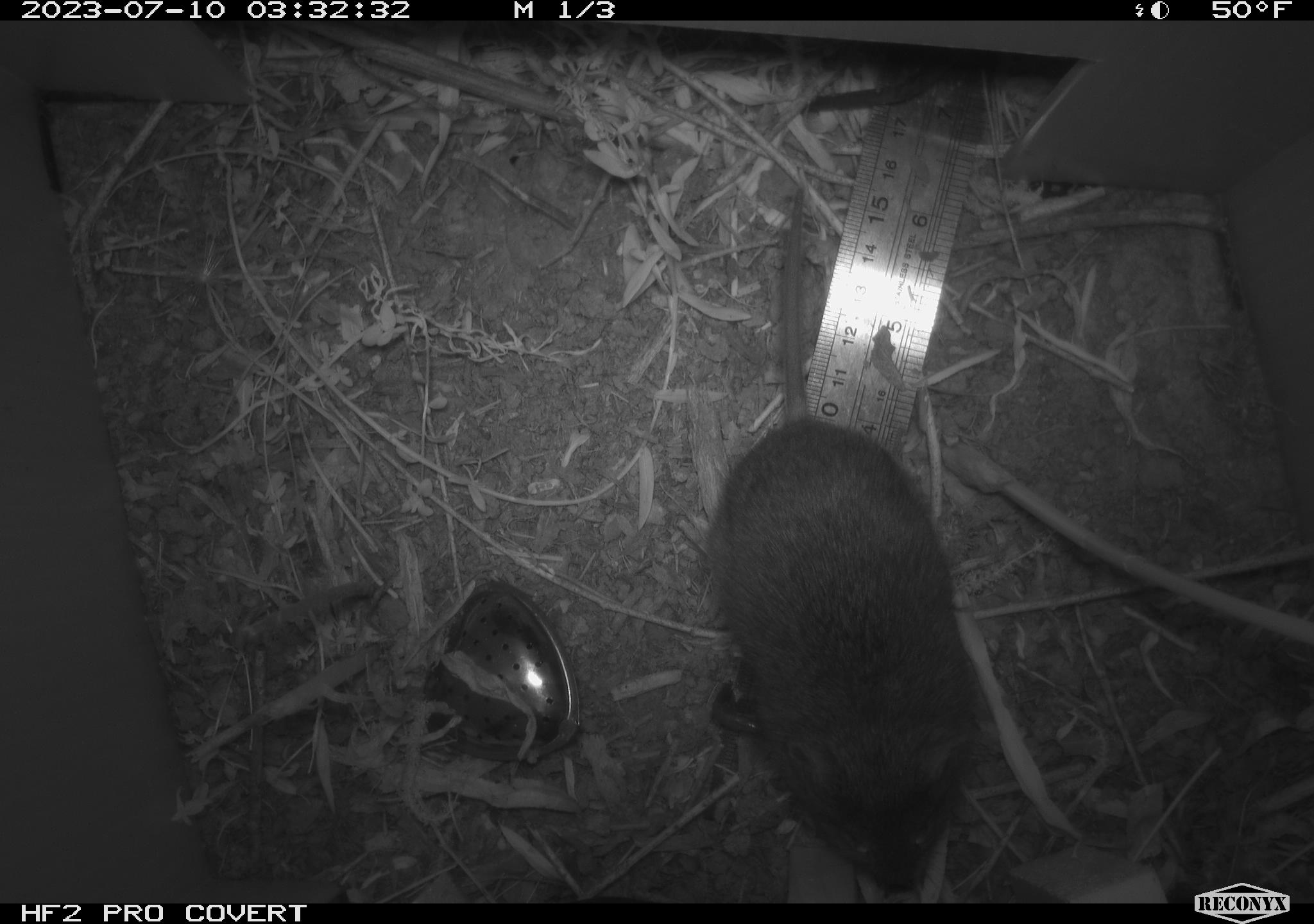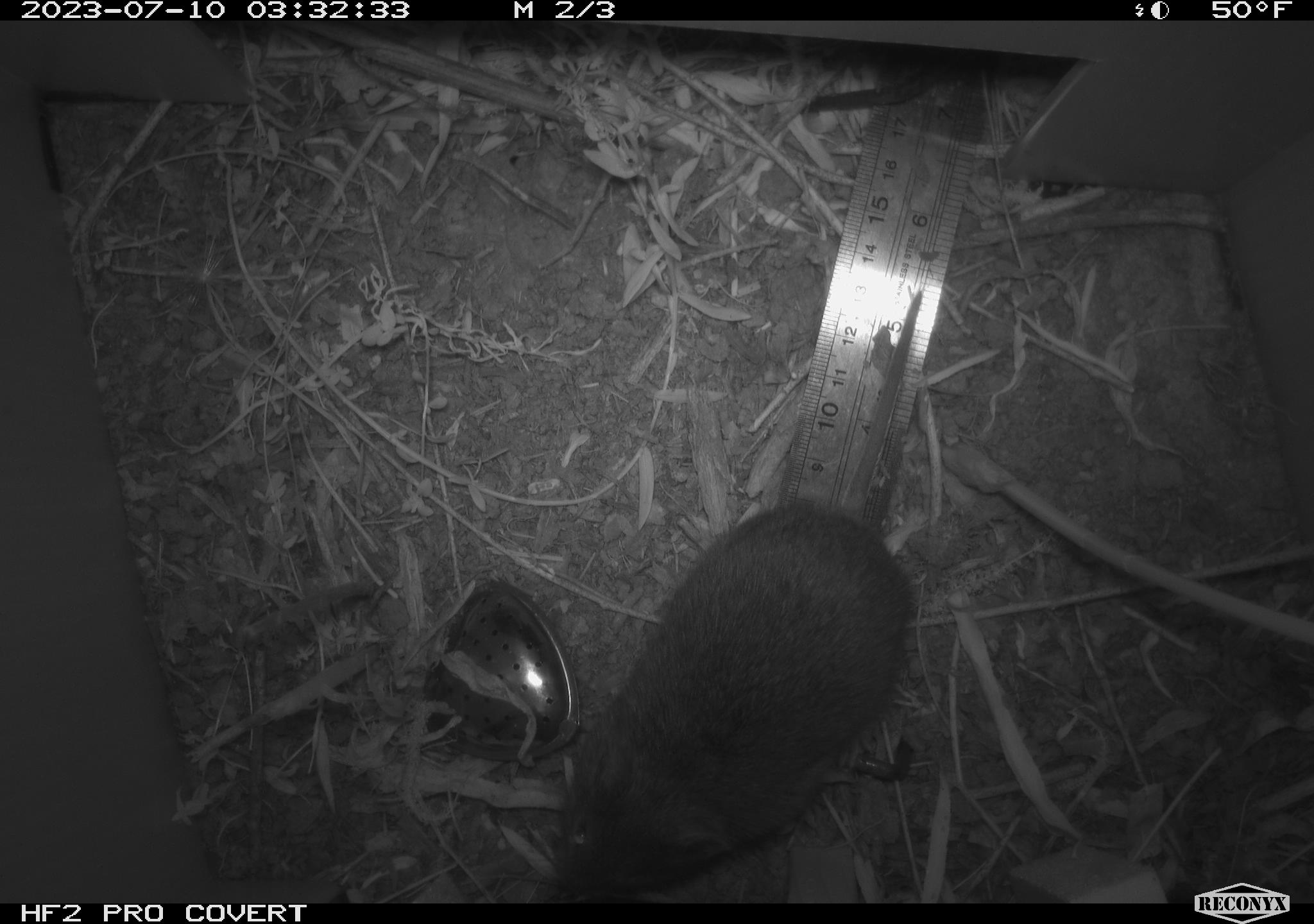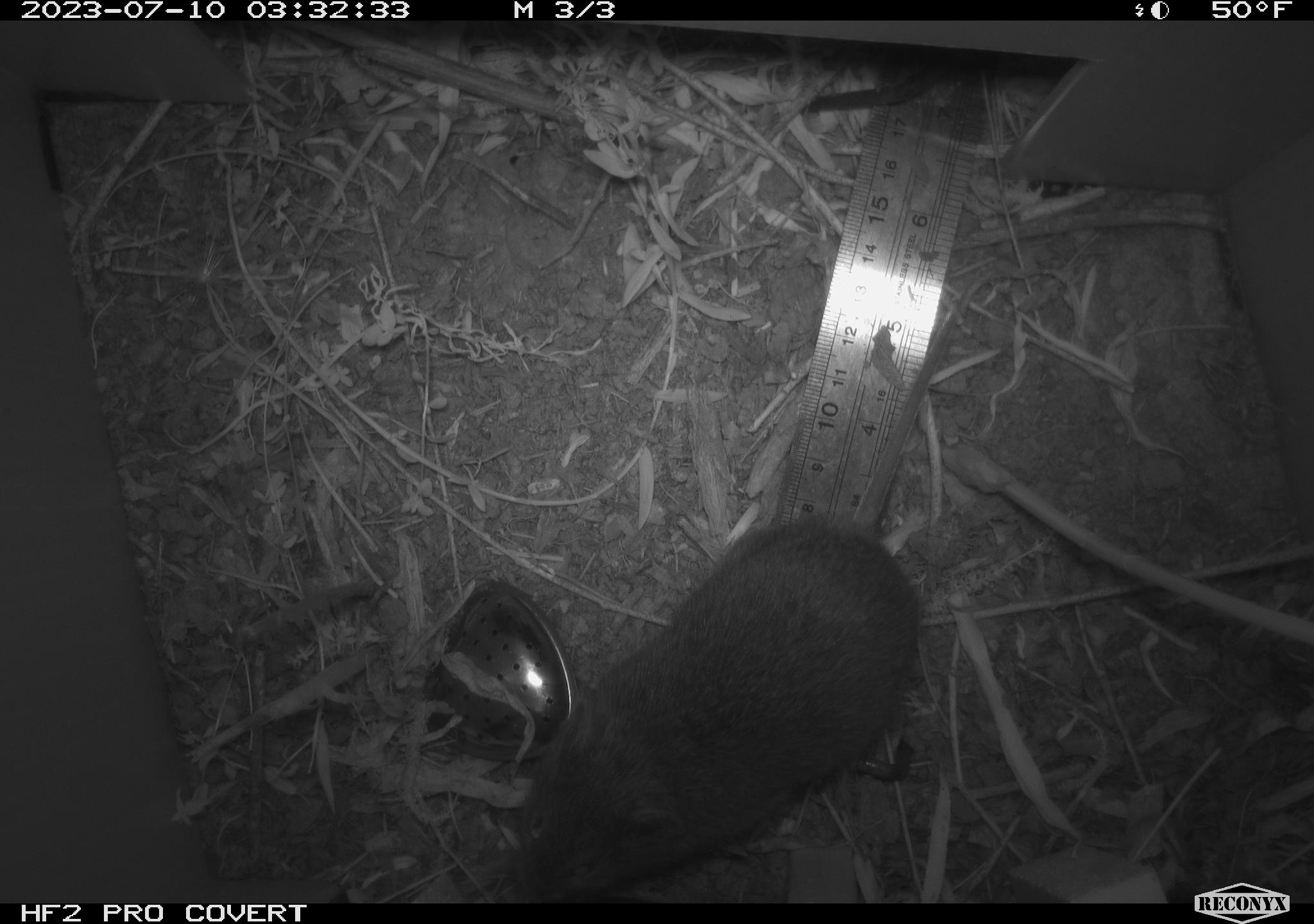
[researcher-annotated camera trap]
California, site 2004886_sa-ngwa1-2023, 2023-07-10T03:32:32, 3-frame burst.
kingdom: Animalia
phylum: Chordata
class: Mammalia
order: Rodentia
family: Cricetidae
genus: Microtus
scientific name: Microtus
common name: meadow vole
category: microtus species